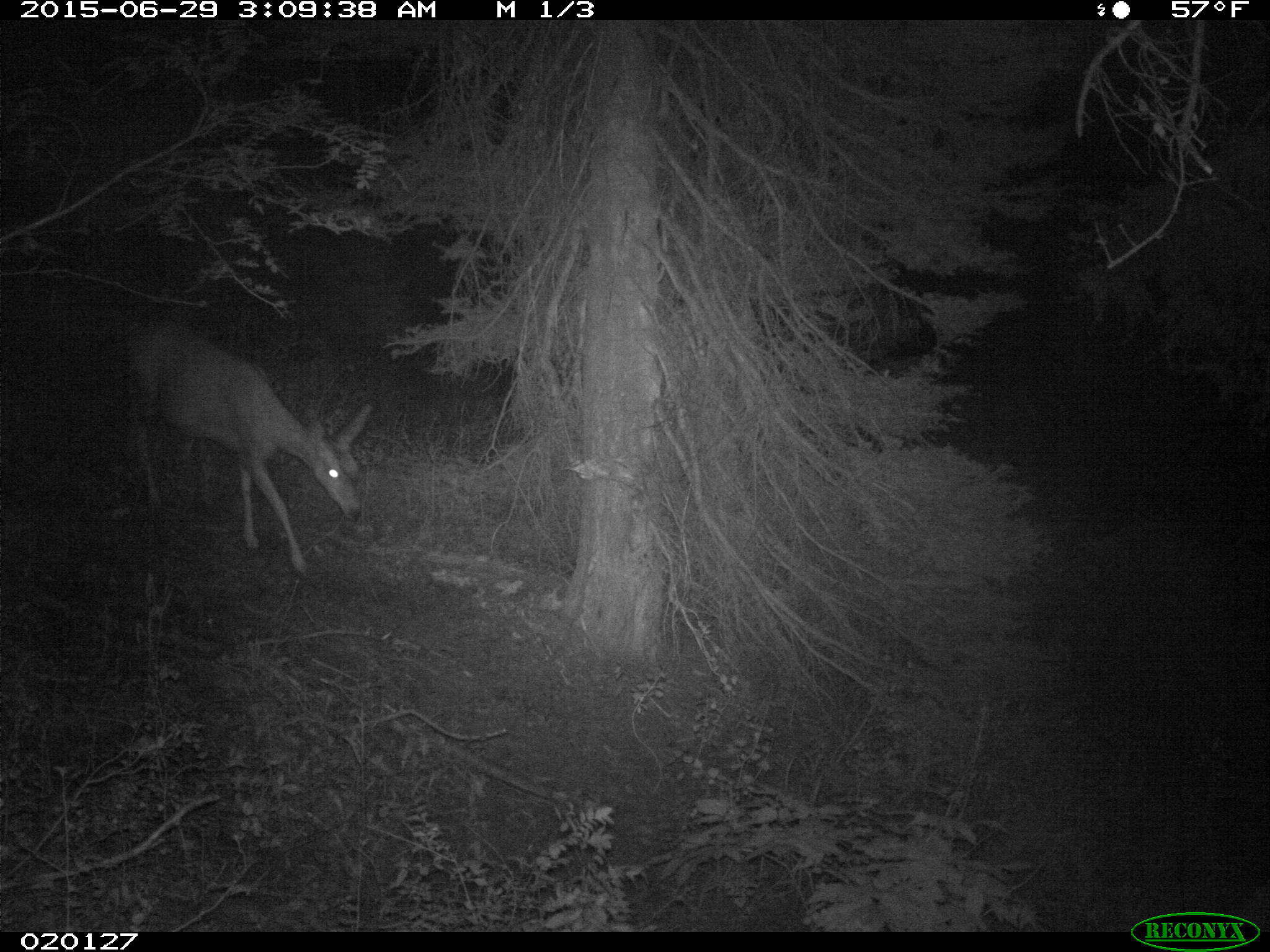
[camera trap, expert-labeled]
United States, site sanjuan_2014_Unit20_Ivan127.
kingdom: Animalia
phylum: Chordata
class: Mammalia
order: Artiodactyla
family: Cervidae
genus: Odocoileus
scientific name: Odocoileus hemionus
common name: mule deer